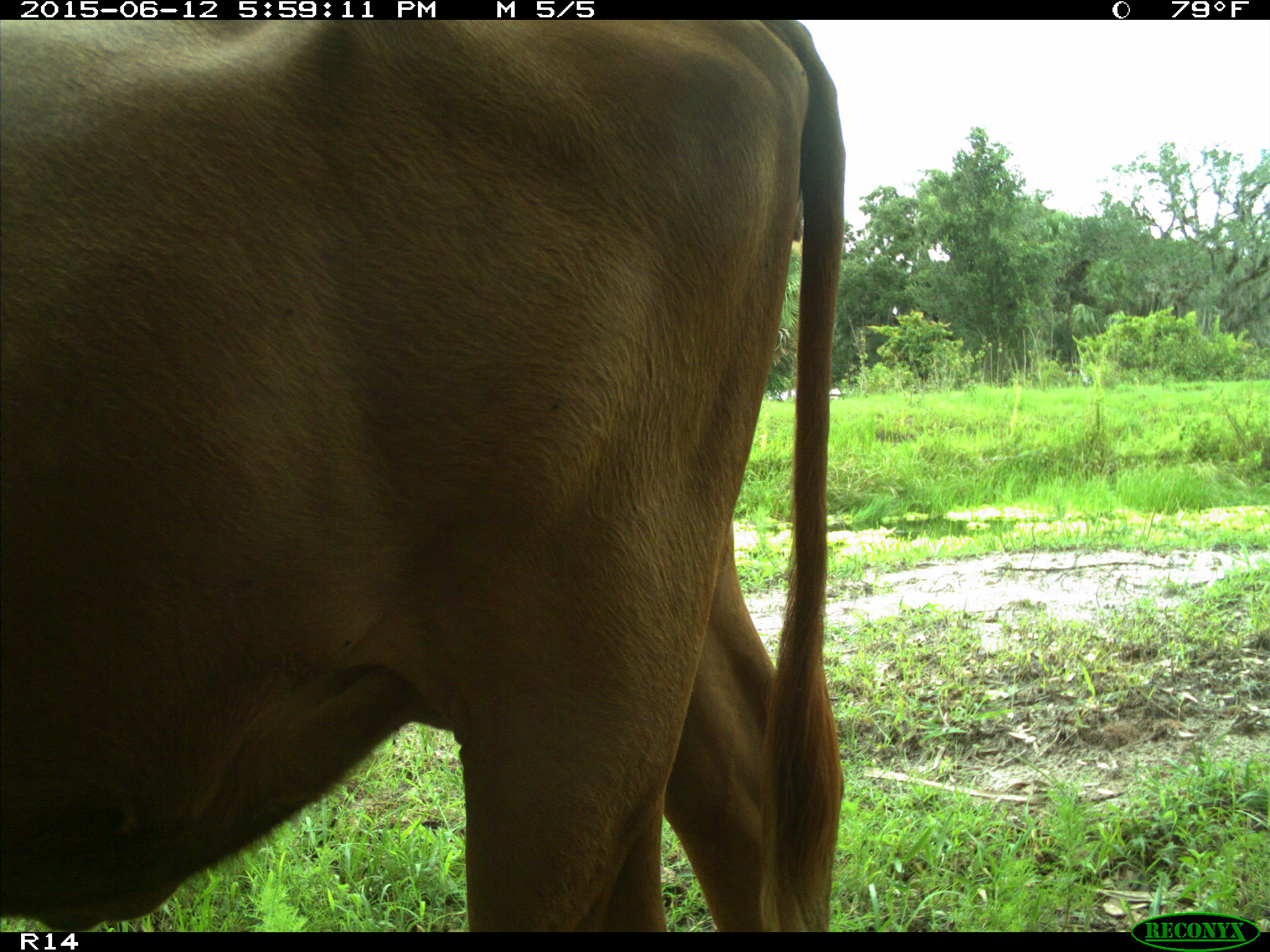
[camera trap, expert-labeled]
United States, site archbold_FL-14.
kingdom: Animalia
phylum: Chordata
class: Mammalia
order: Artiodactyla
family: Bovidae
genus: Bos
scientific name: Bos taurus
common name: domestic cow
Bos taurus (domestic cow).